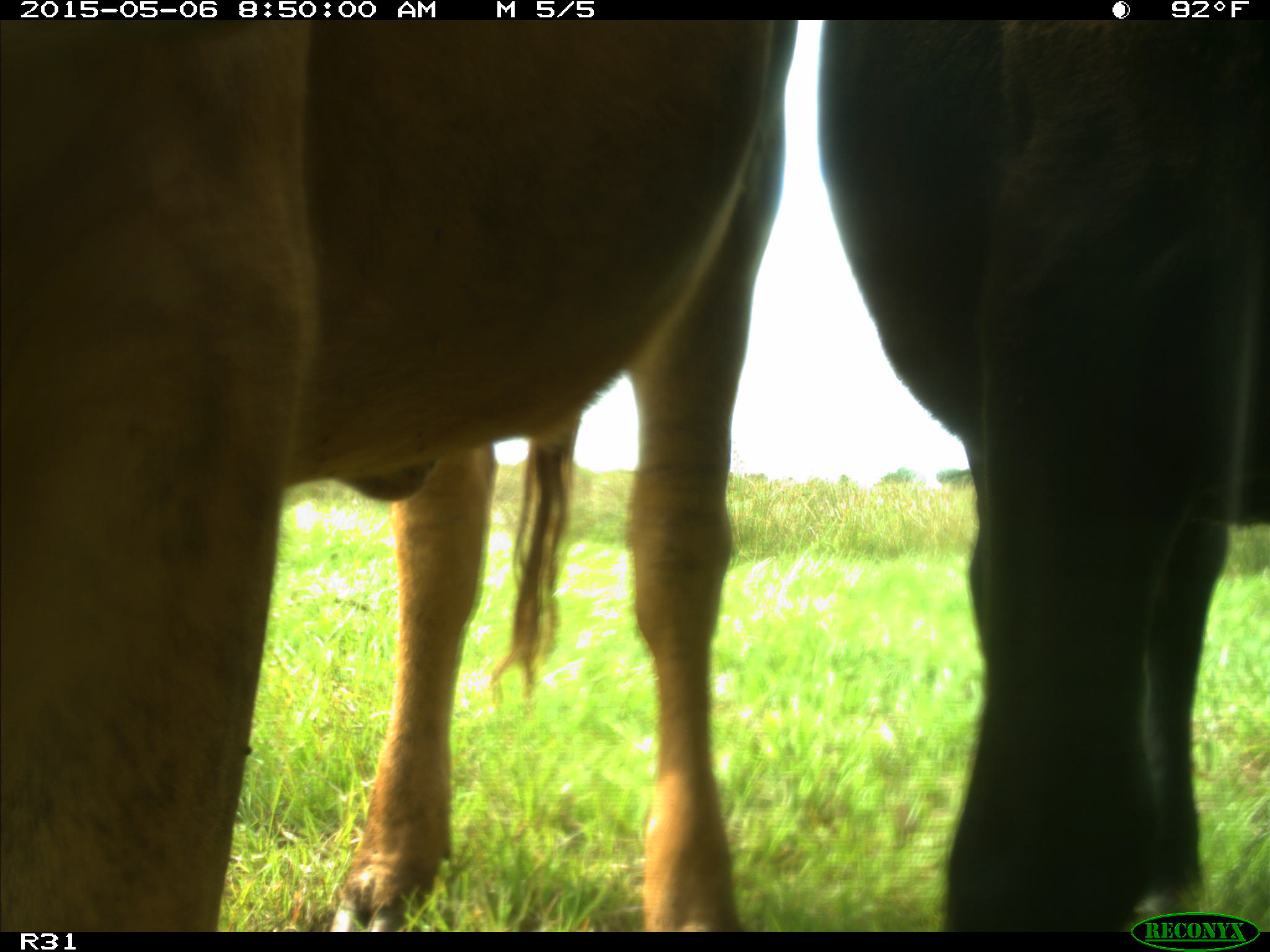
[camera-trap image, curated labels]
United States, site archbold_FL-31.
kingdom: Animalia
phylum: Chordata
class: Mammalia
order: Artiodactyla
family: Bovidae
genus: Bos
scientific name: Bos taurus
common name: domestic cow